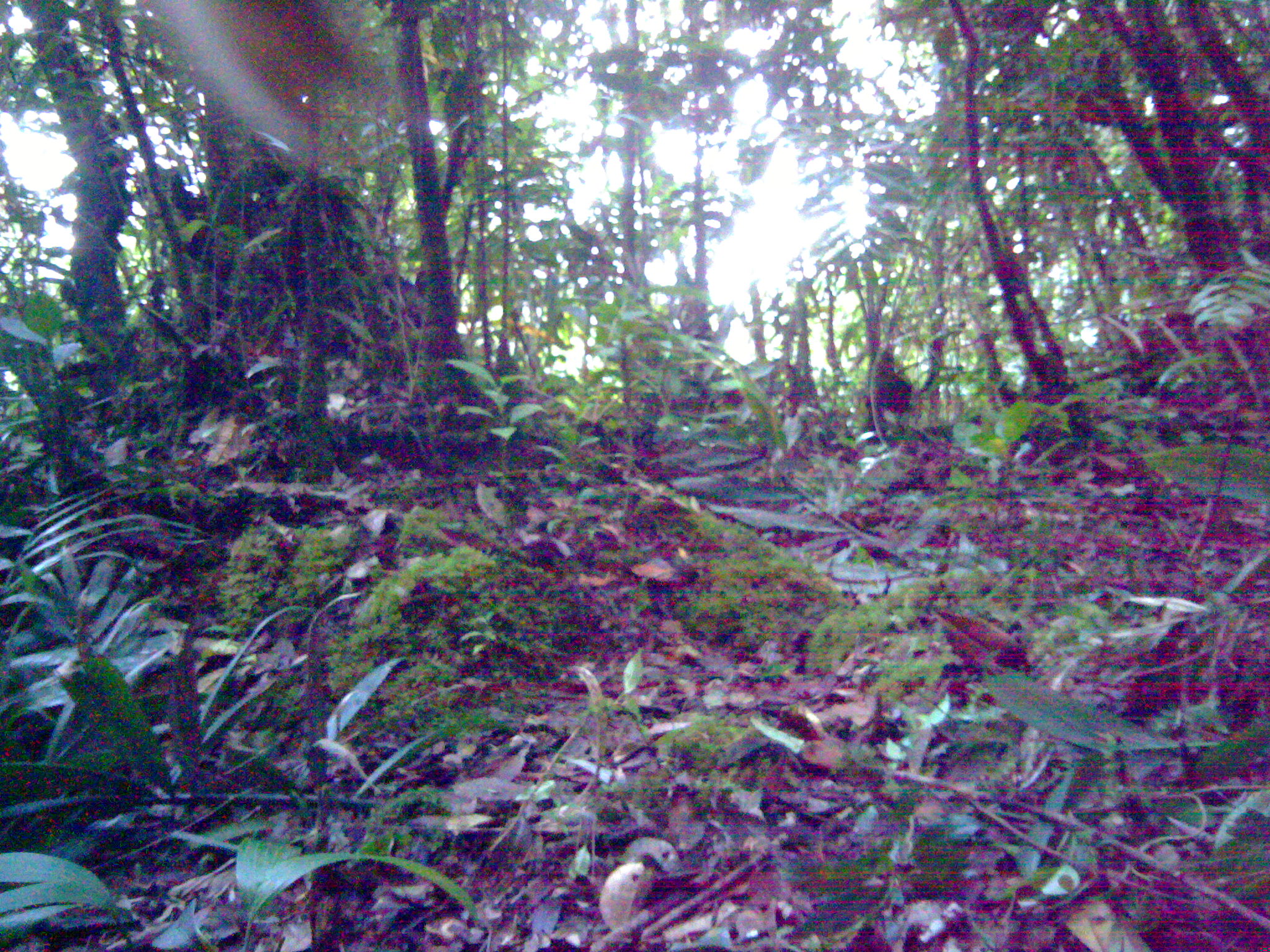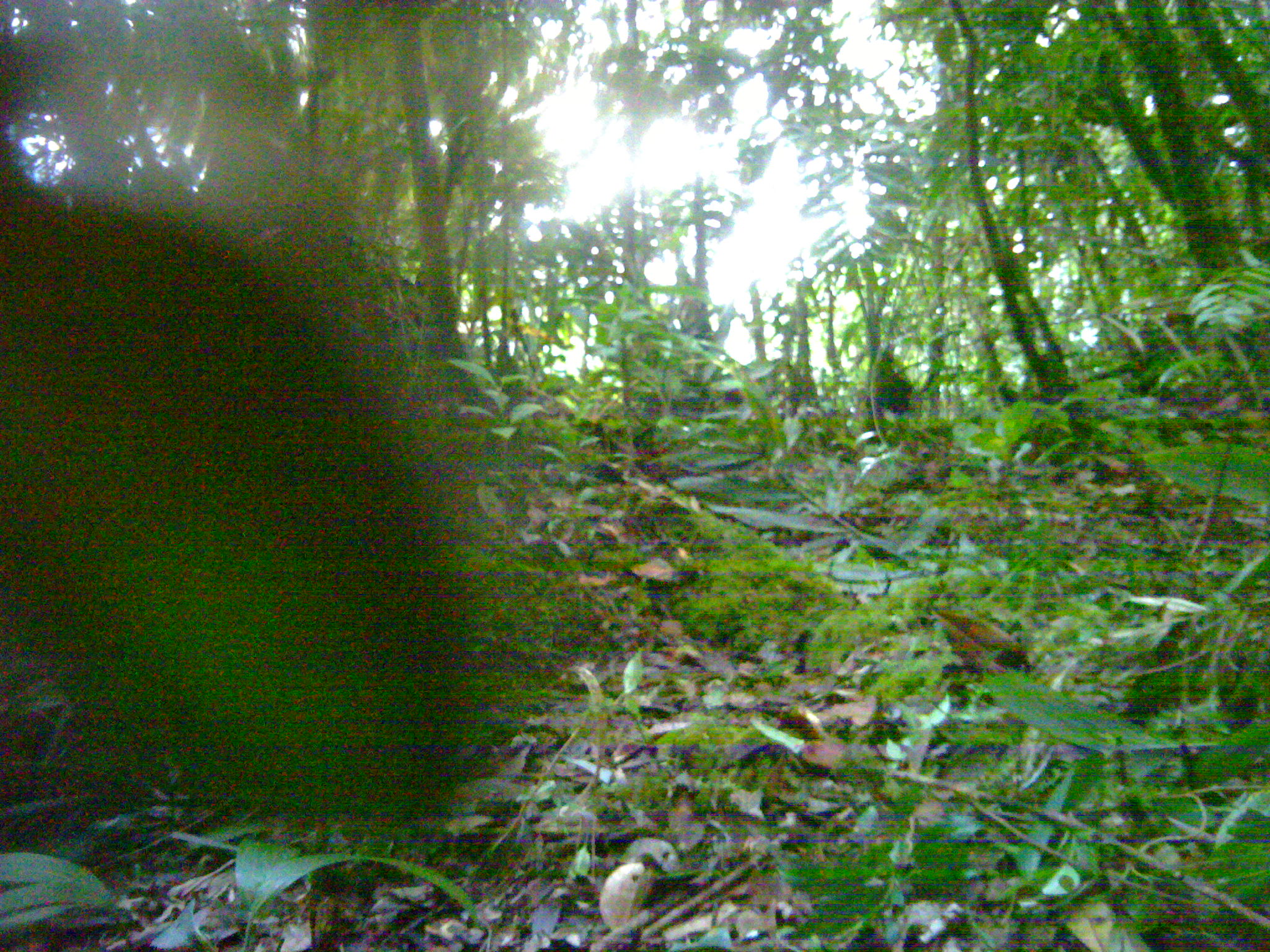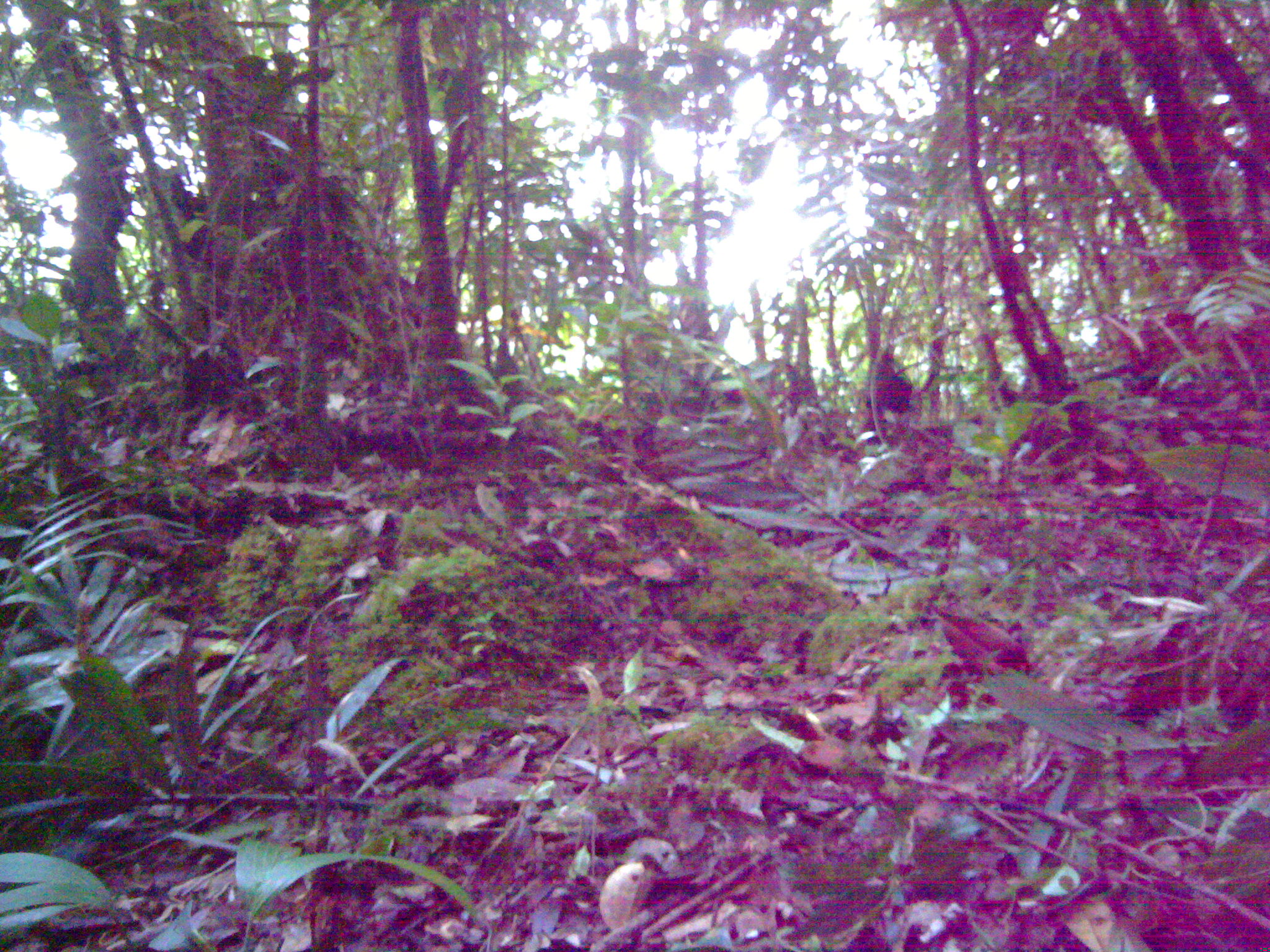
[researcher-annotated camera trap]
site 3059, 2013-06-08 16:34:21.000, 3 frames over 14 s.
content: unidentified animal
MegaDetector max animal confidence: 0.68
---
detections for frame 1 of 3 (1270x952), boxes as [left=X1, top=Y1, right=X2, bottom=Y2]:
unidentifiable: [left=145, top=2, right=385, bottom=170]